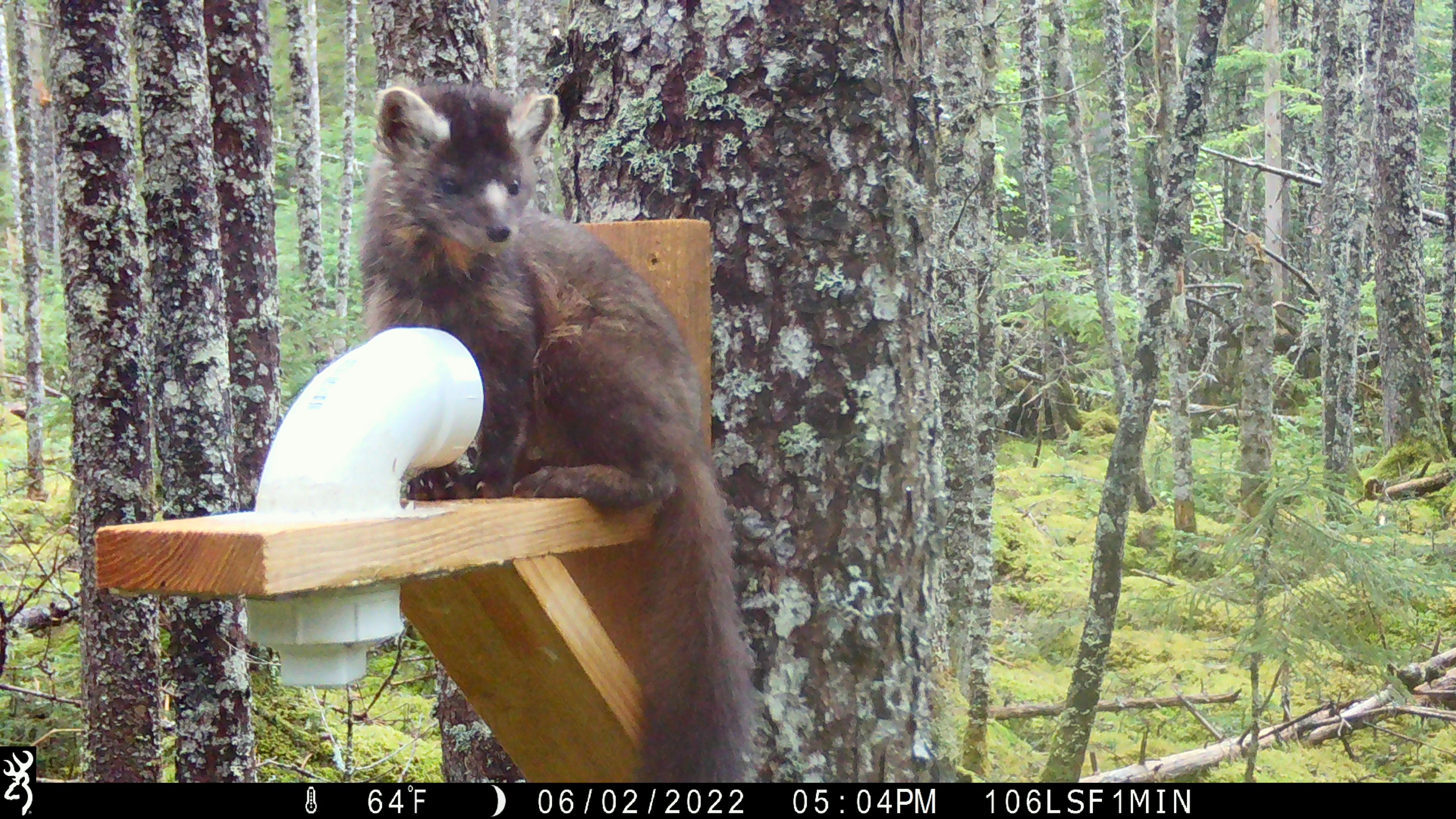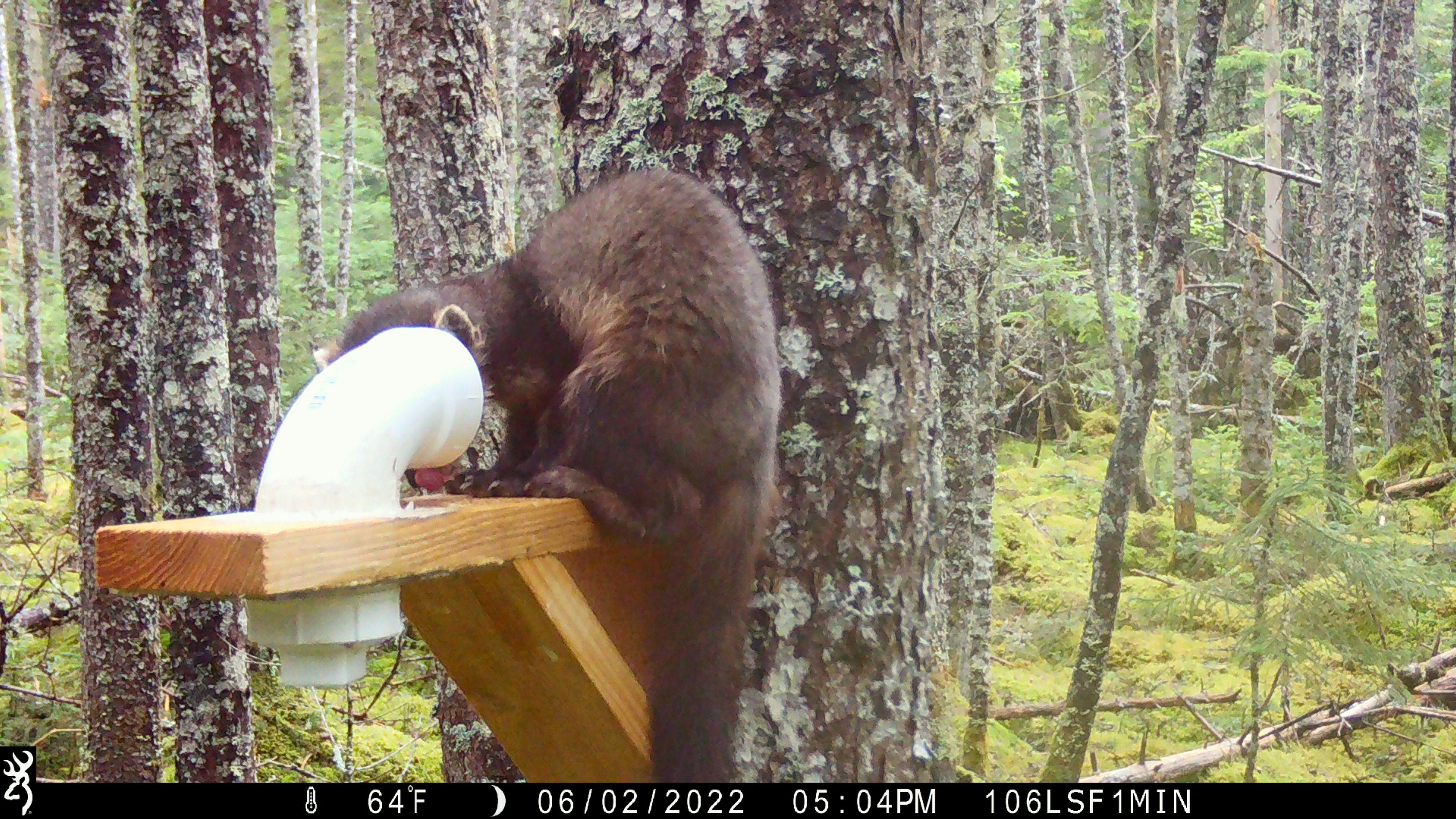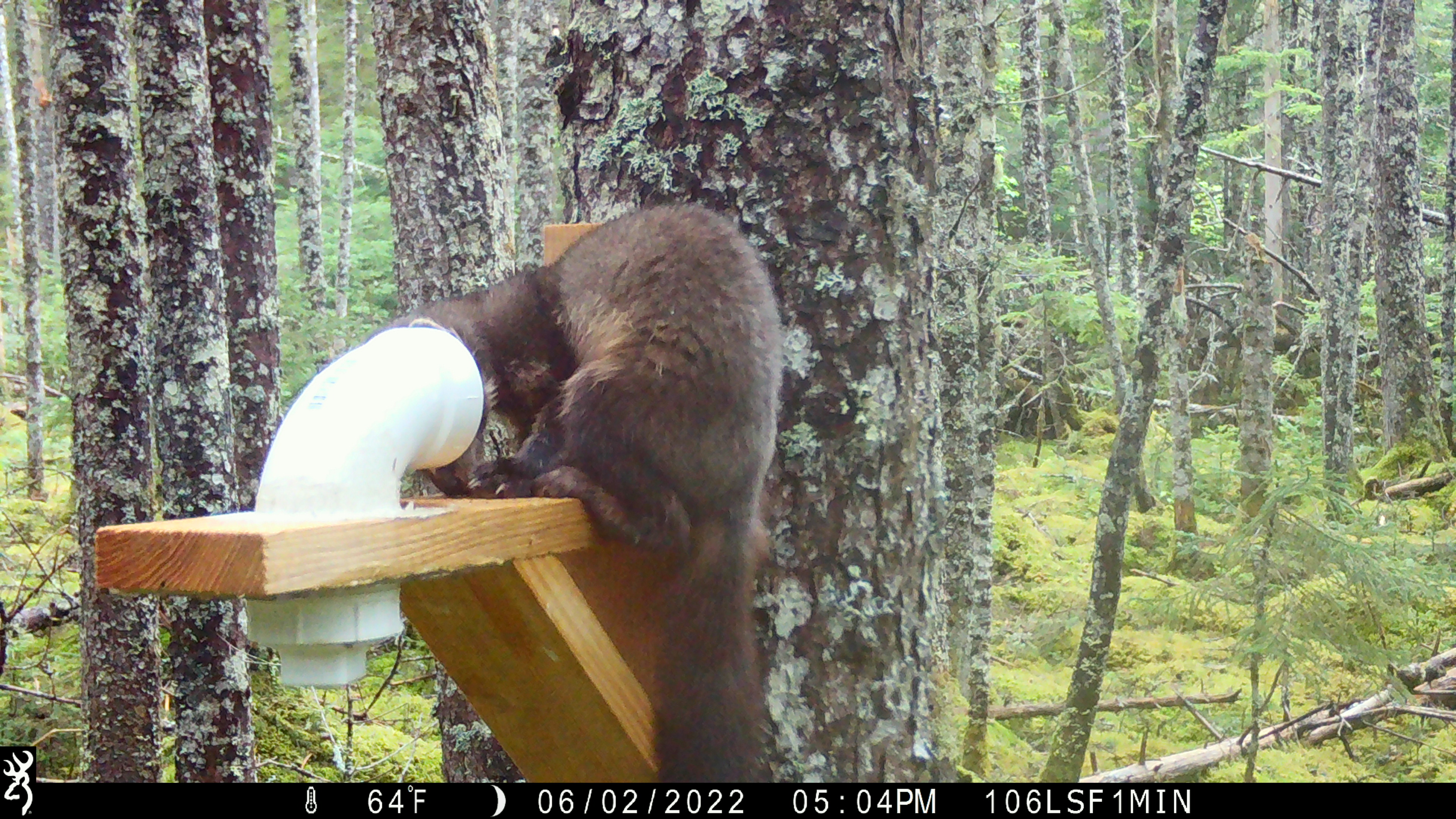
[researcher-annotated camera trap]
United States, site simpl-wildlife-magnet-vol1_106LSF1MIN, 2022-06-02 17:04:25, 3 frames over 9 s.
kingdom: Animalia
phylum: Chordata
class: Mammalia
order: Carnivora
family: Mustelidae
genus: Martes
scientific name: Martes americana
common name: american marten